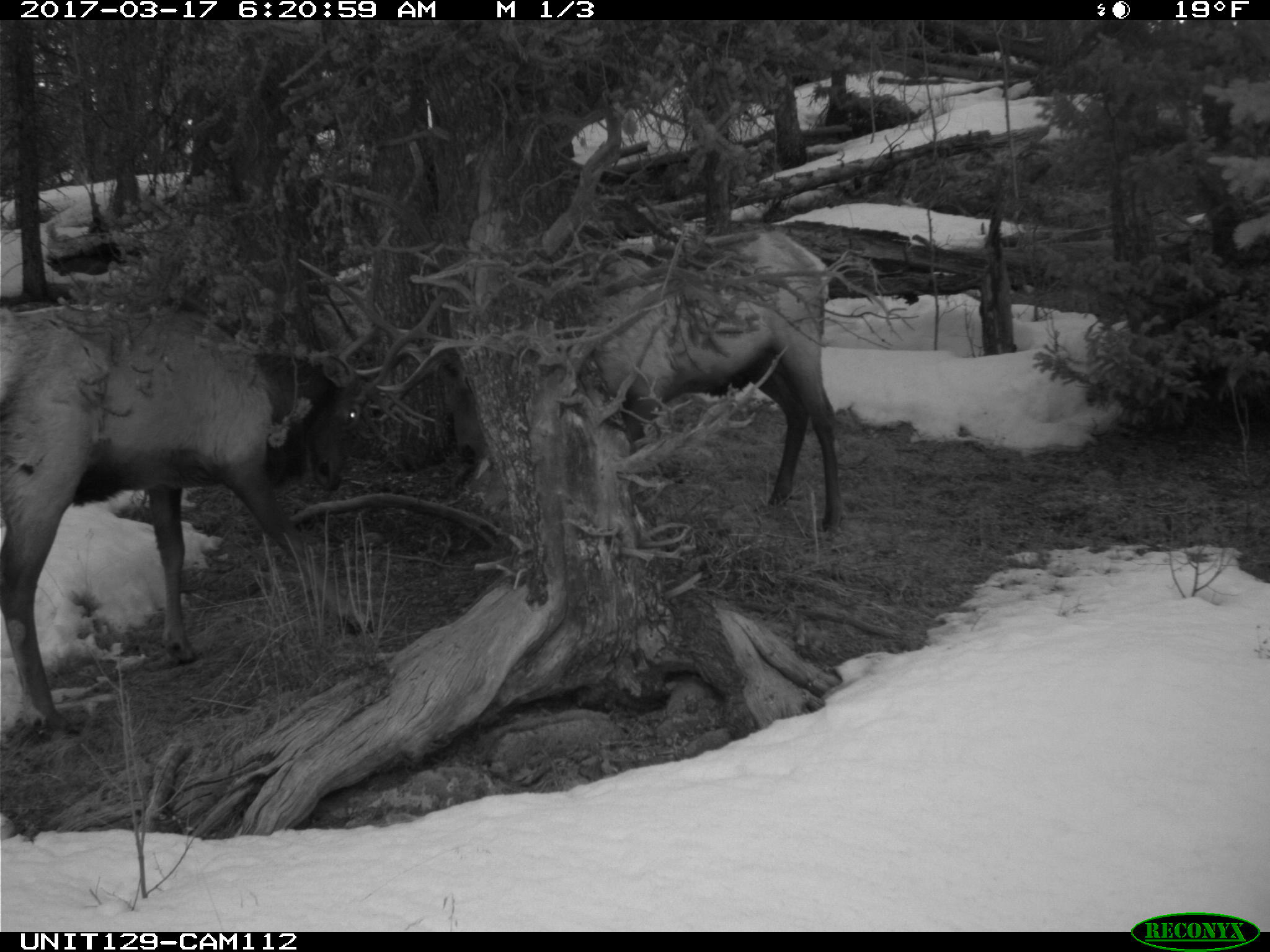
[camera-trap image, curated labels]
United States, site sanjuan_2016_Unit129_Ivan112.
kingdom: Animalia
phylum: Chordata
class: Mammalia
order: Artiodactyla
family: Cervidae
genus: Cervus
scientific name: Cervus elaphus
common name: red deer